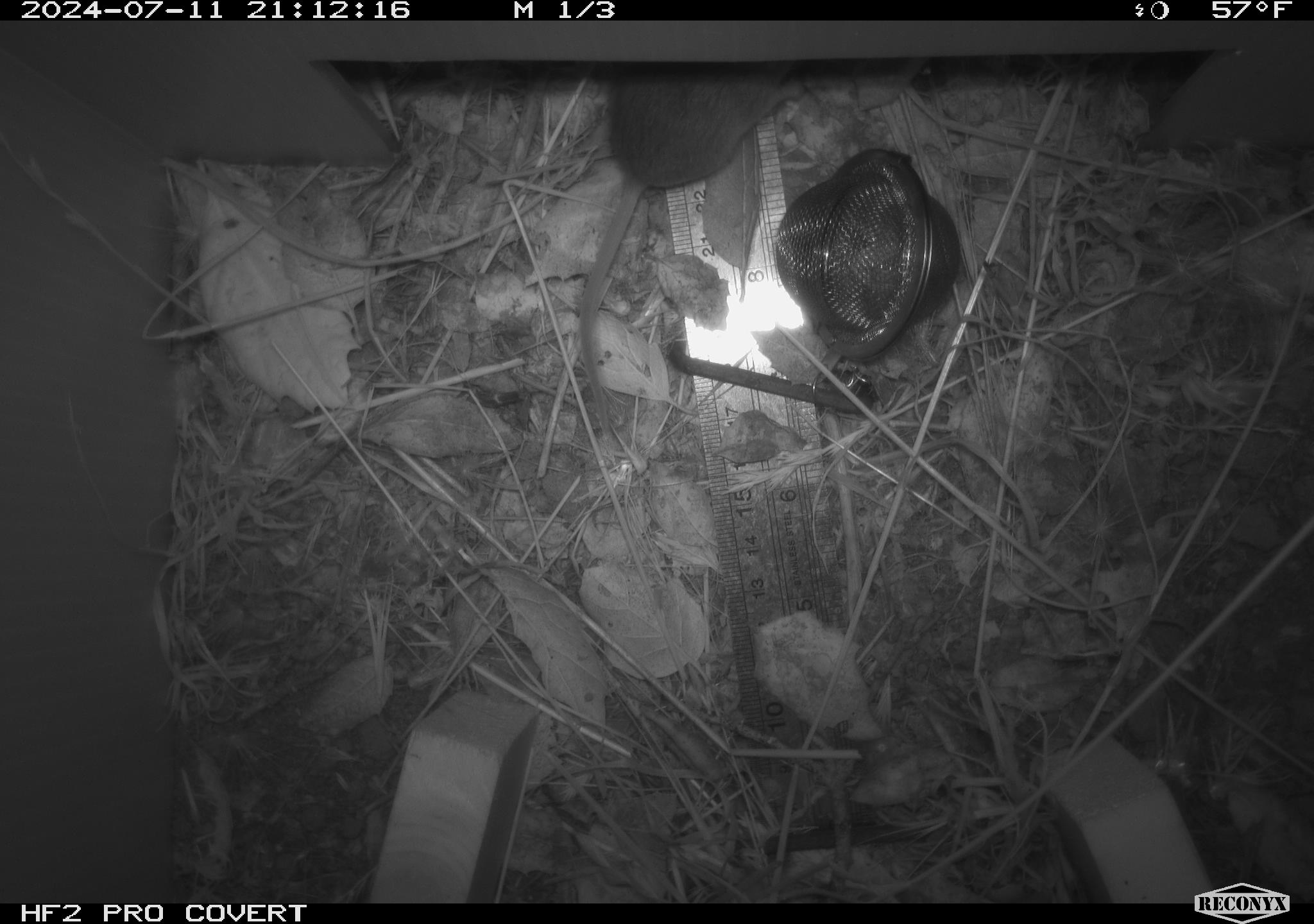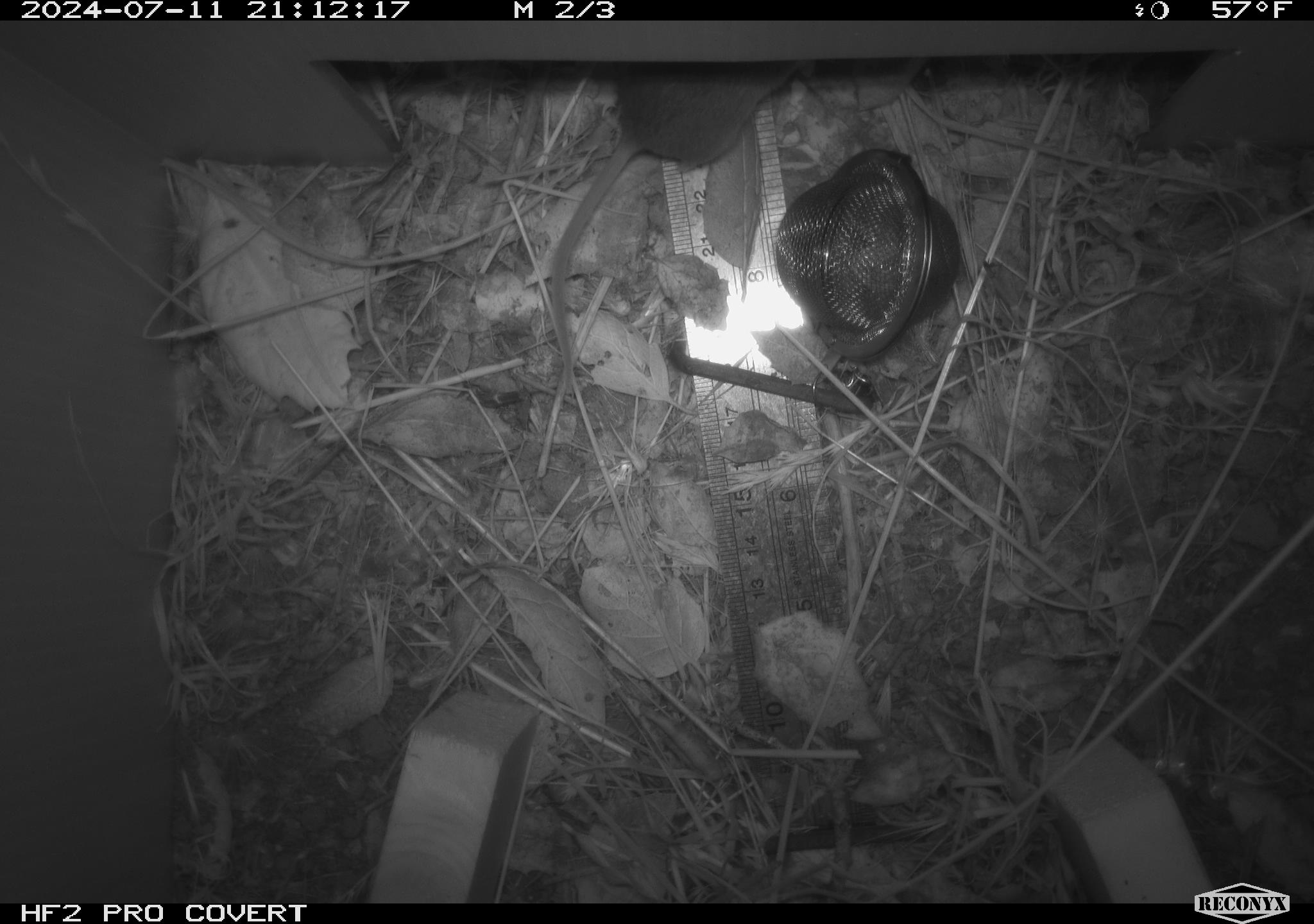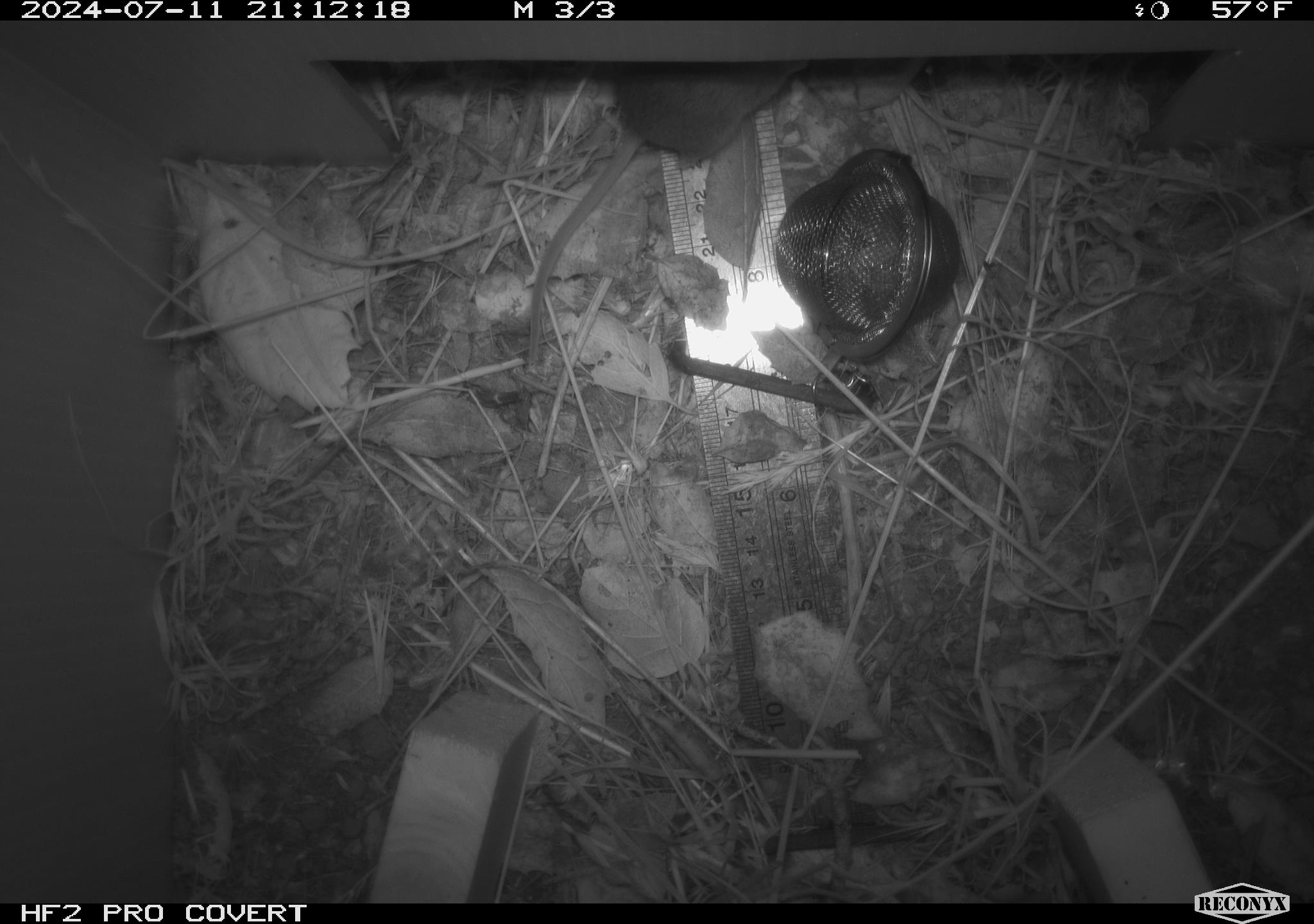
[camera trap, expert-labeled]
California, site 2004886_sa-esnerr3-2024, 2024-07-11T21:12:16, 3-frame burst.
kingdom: Animalia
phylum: Chordata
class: Mammalia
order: Rodentia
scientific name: Rodentia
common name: rodent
Rodent (Rodentia).